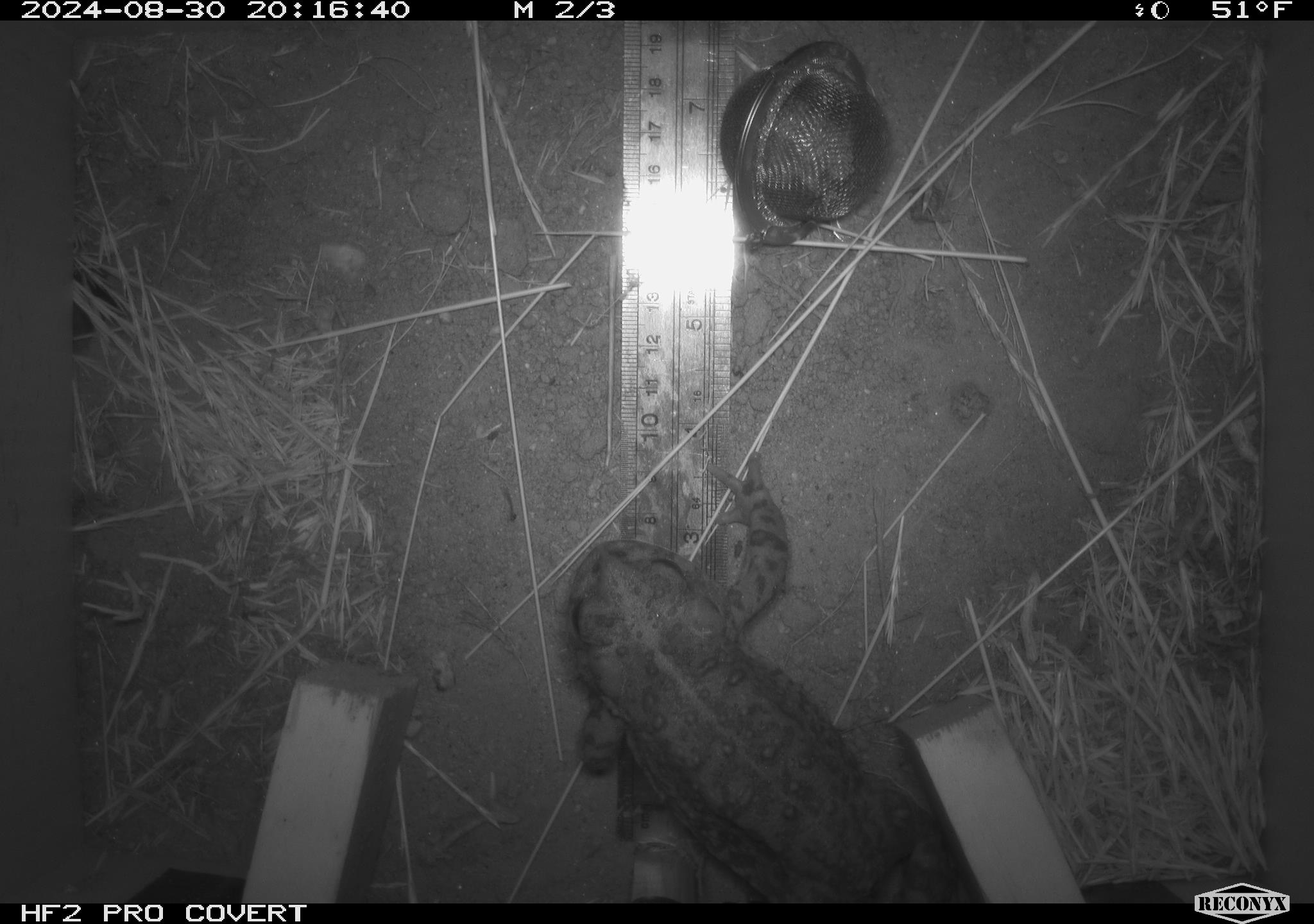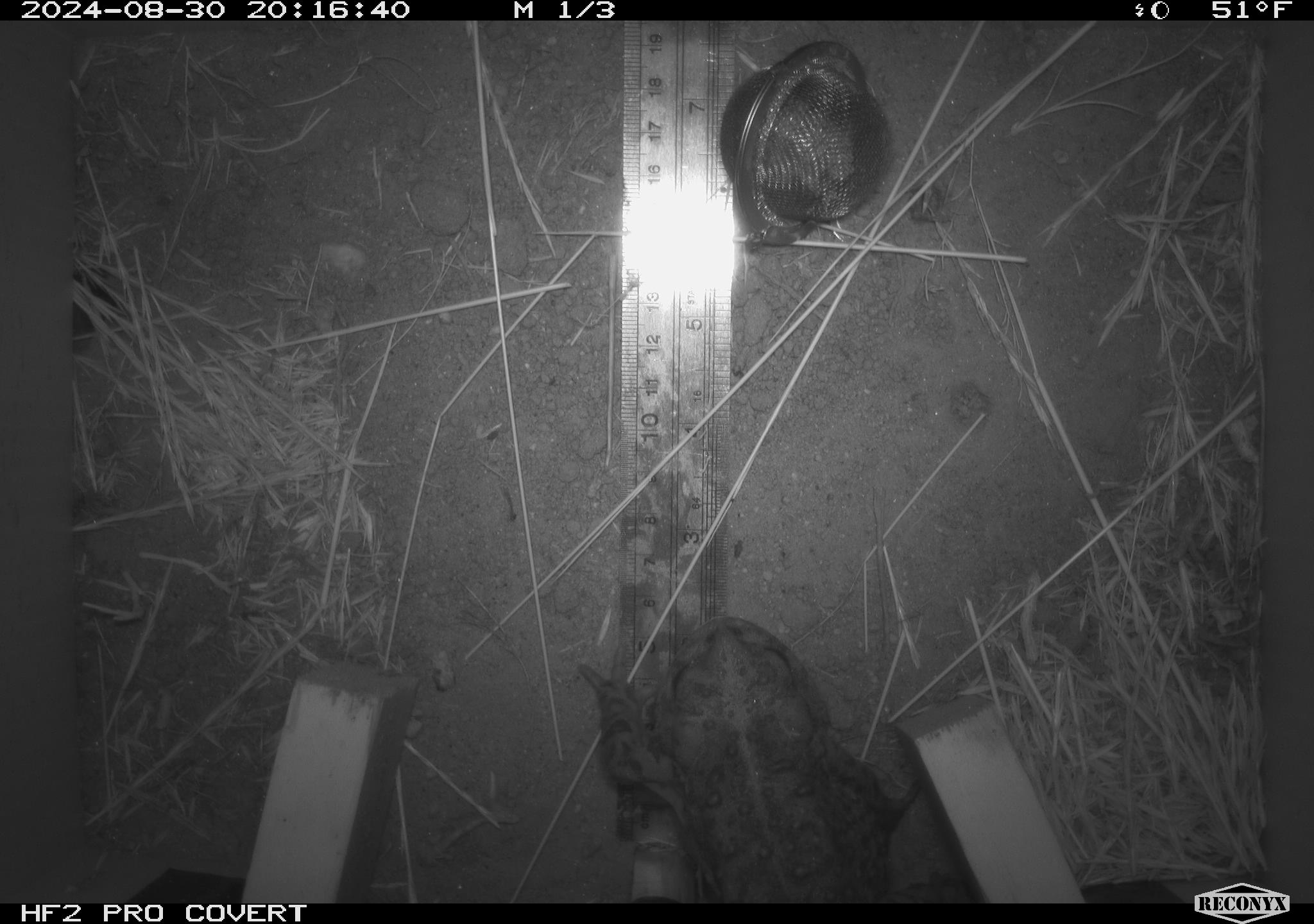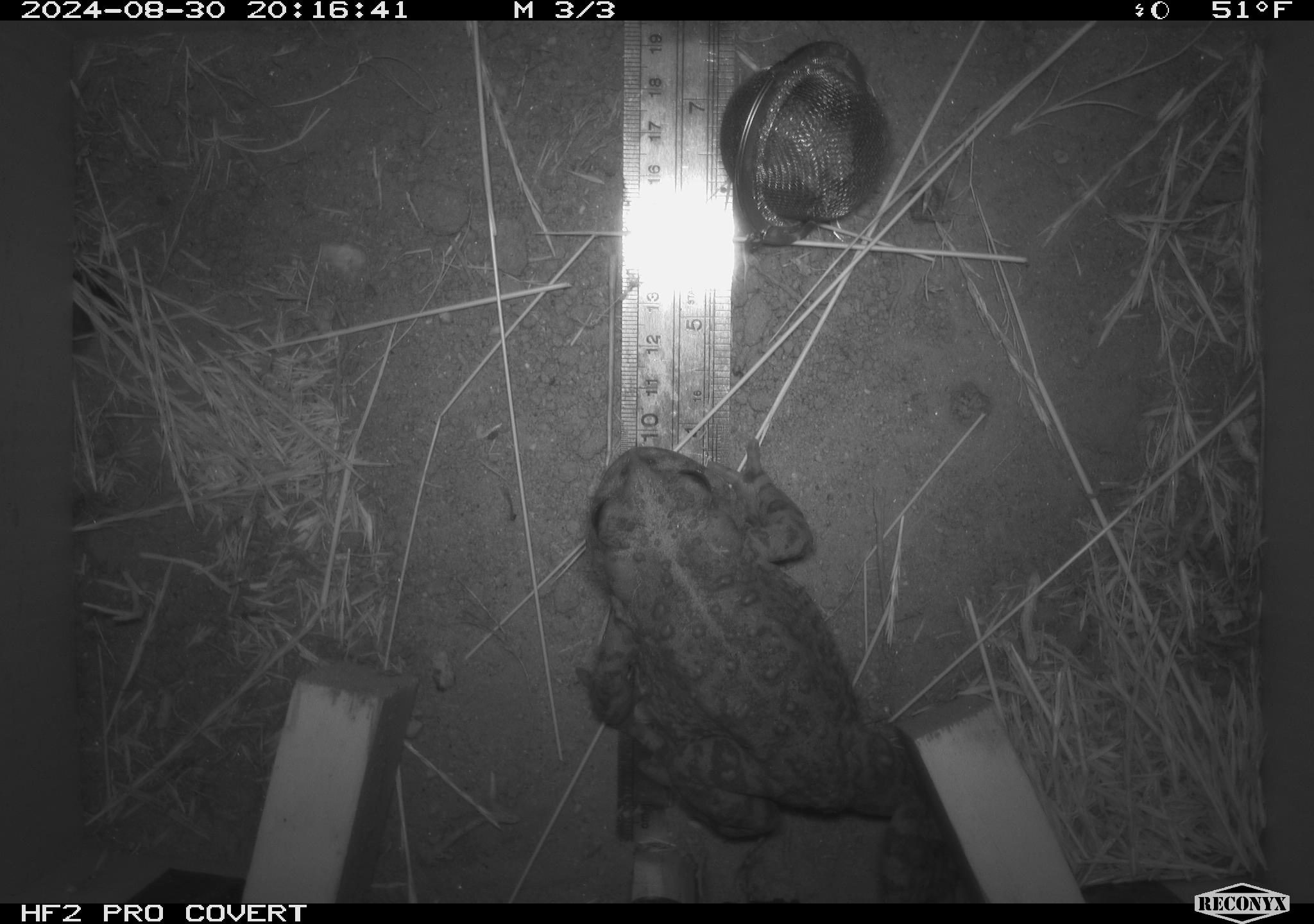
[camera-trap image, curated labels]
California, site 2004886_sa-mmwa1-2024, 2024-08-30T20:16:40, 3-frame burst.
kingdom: Animalia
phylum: Chordata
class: Amphibia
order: Anura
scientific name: Anura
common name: frogs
Frogs (Anura).